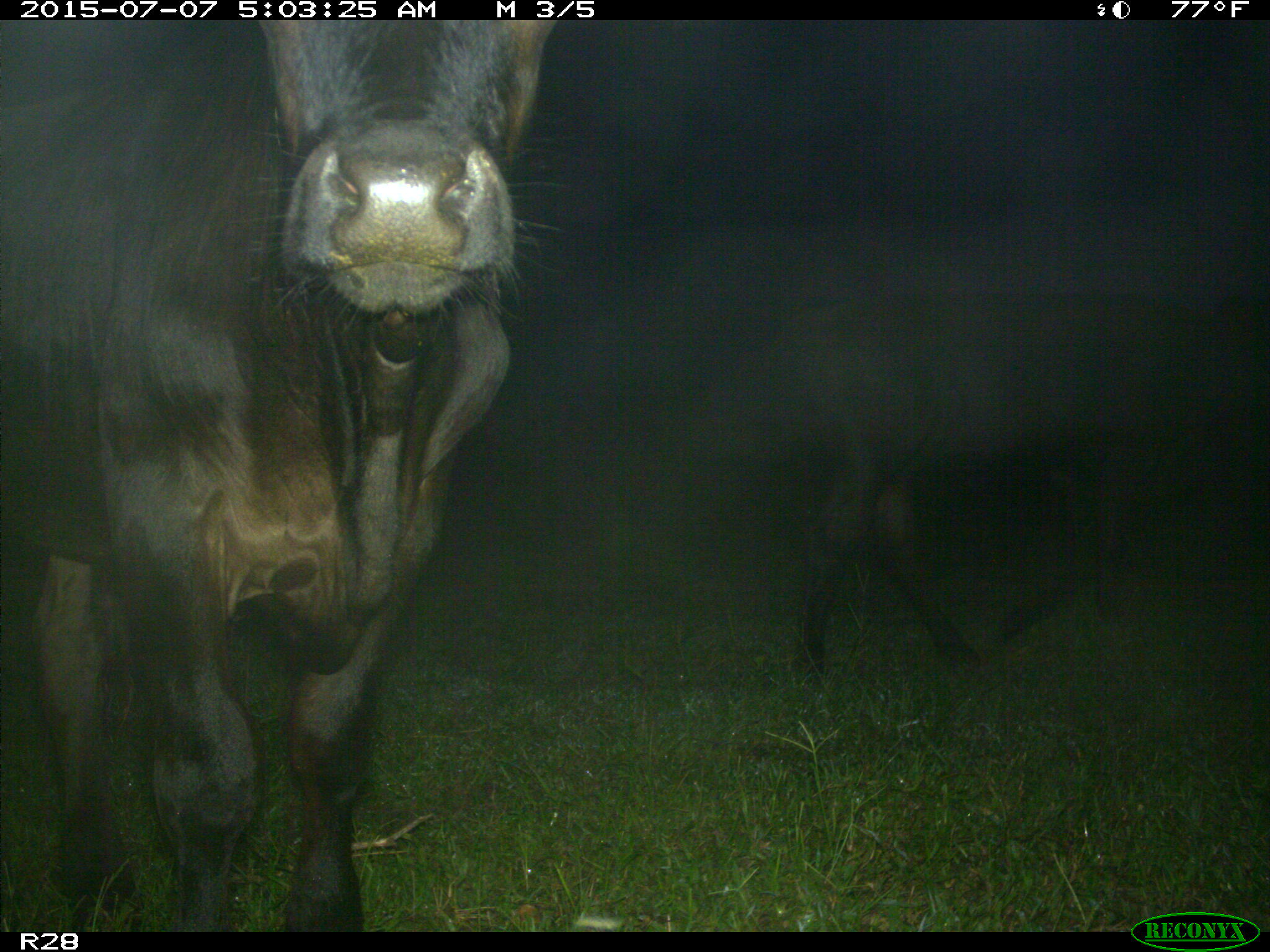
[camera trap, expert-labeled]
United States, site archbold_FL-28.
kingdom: Animalia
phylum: Chordata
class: Mammalia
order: Artiodactyla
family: Bovidae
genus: Bos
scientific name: Bos taurus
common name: domestic cow